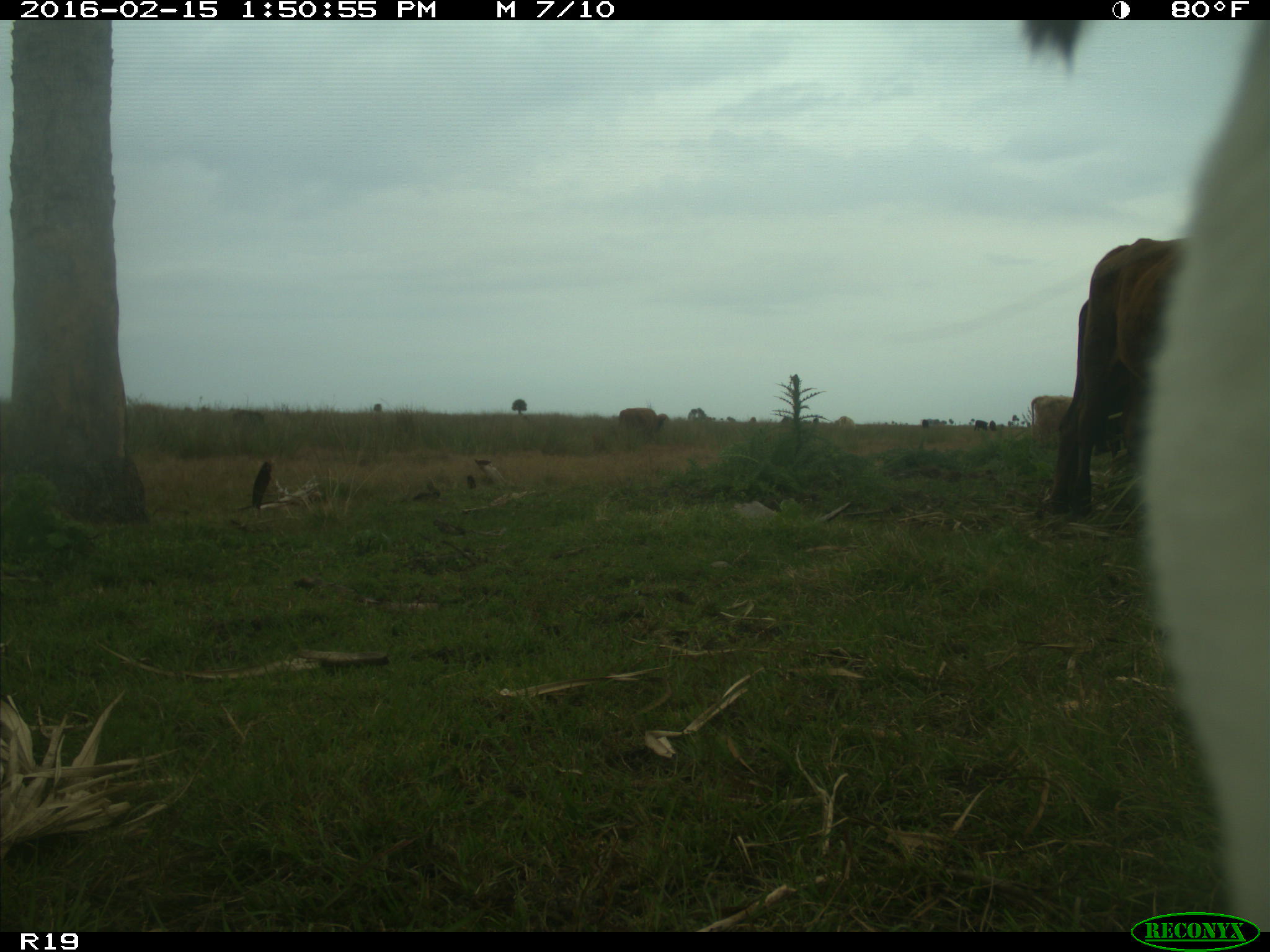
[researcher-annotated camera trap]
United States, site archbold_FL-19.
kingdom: Animalia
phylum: Chordata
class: Mammalia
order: Artiodactyla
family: Bovidae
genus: Bos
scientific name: Bos taurus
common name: domestic cow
Bos taurus (domestic cow).